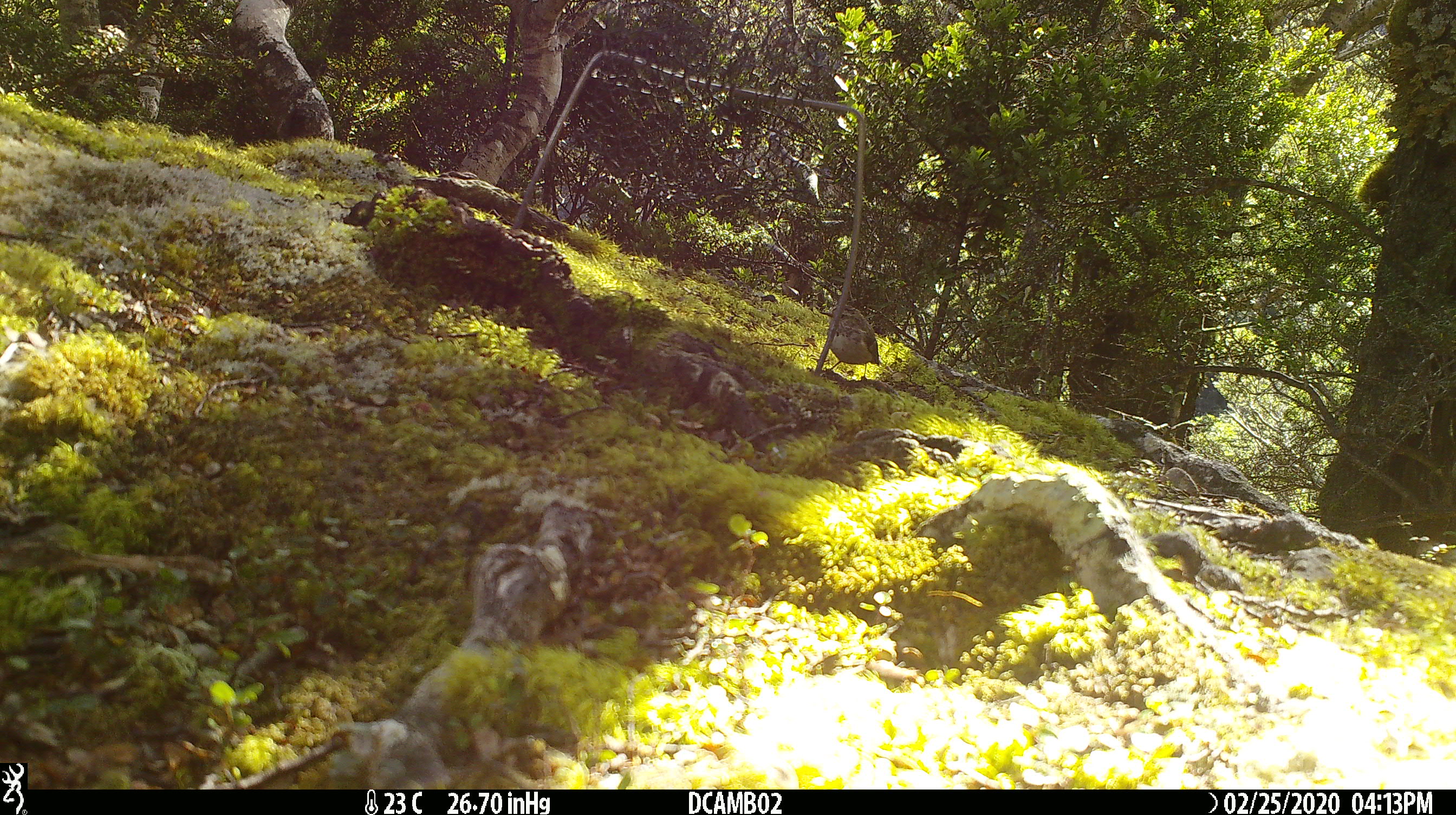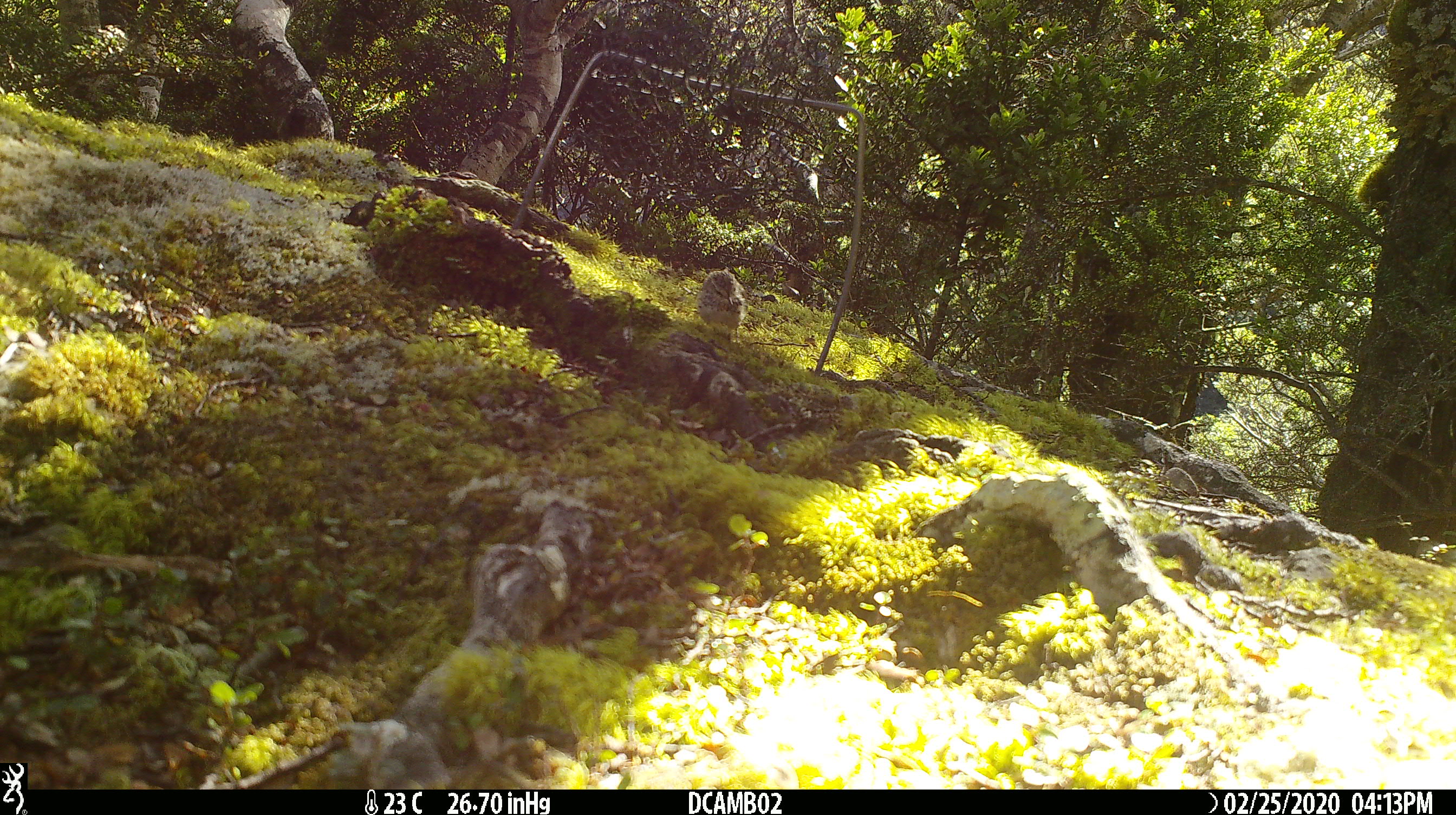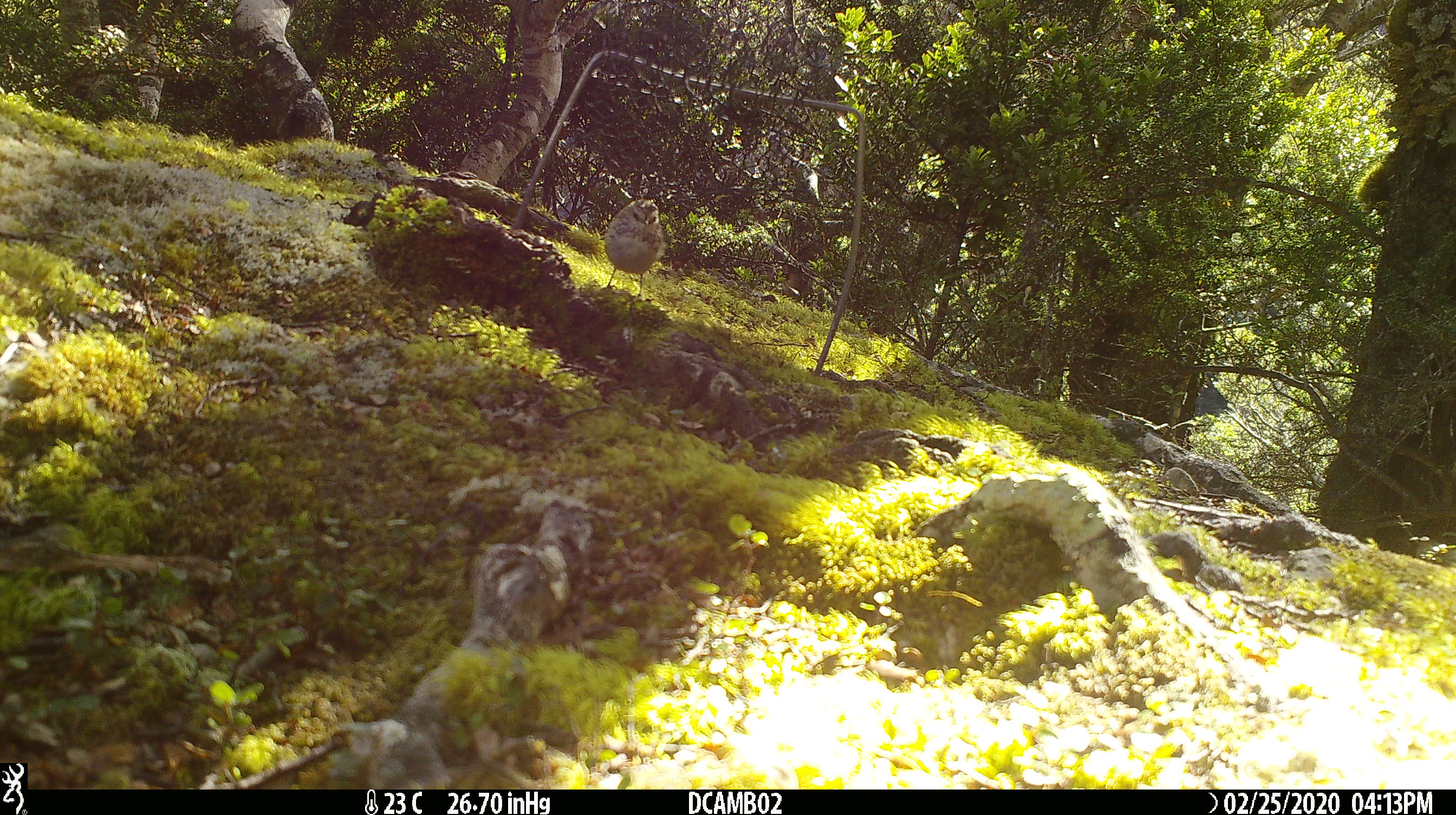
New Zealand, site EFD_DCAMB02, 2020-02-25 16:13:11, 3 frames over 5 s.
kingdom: Animalia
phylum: Chordata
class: Aves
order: Passeriformes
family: Acanthisittidae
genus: Acanthisitta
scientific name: Acanthisitta chloris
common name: rifleman